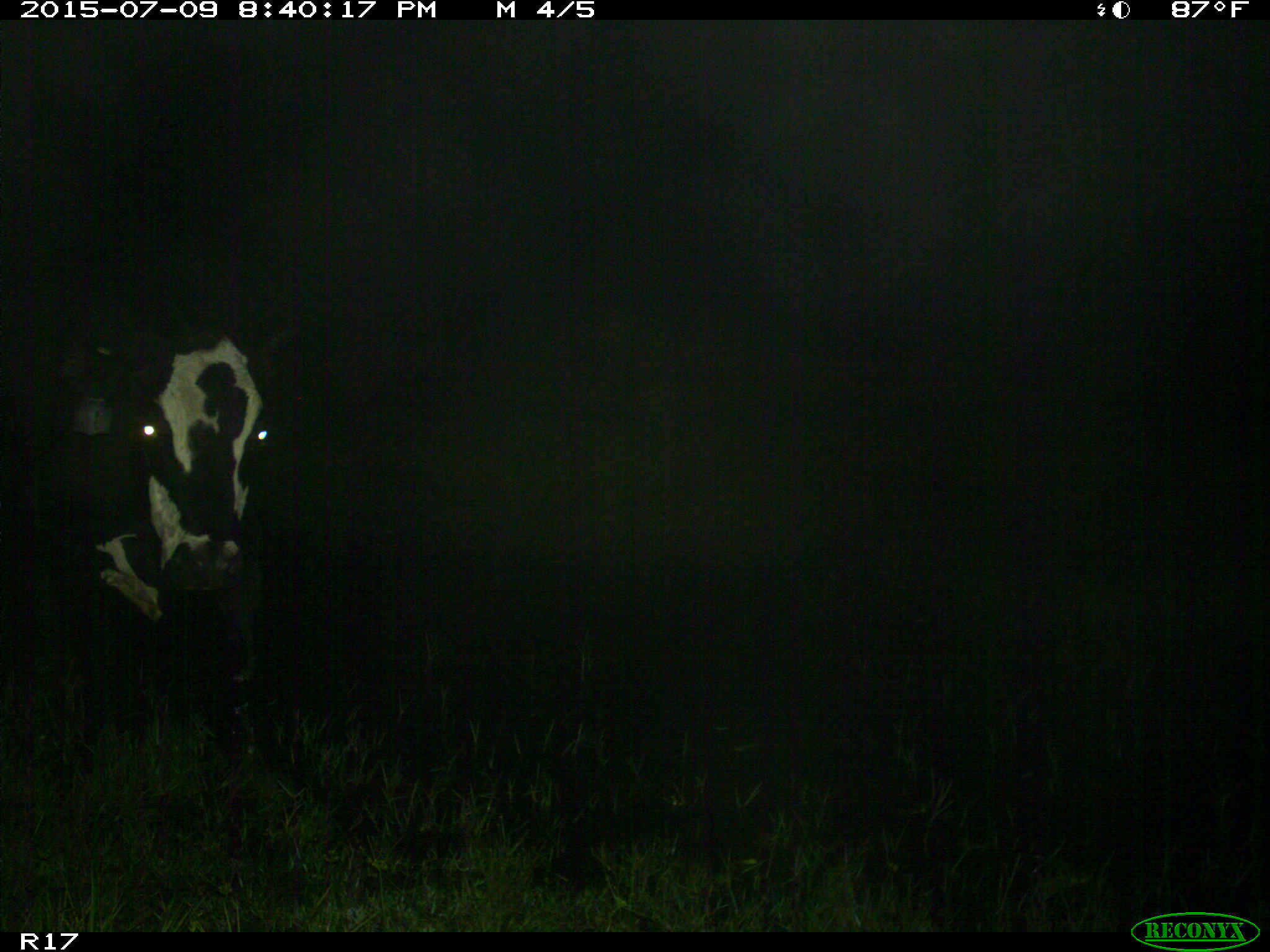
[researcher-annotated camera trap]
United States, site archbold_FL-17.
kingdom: Animalia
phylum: Chordata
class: Mammalia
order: Artiodactyla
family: Bovidae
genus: Bos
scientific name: Bos taurus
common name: domestic cow